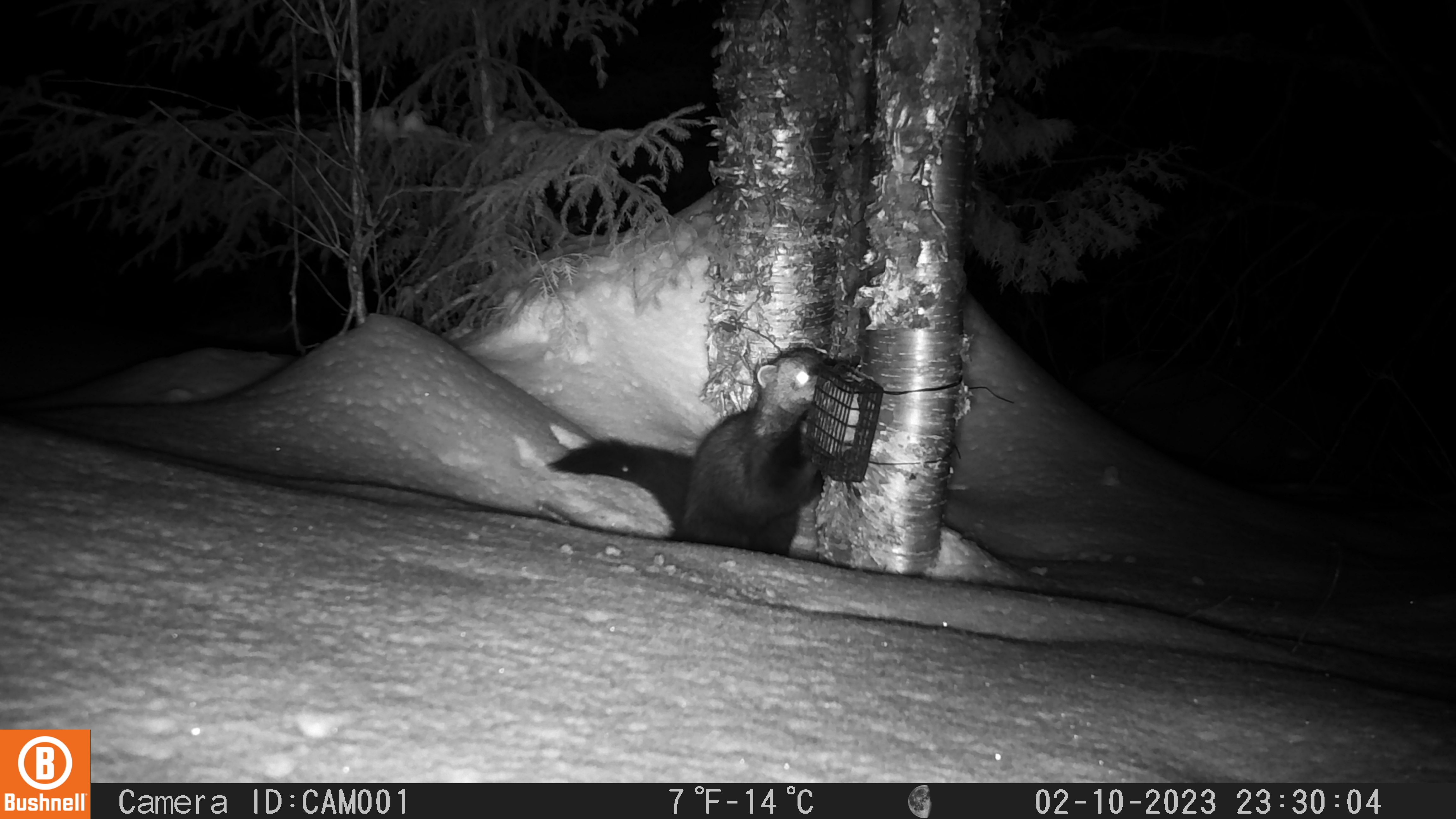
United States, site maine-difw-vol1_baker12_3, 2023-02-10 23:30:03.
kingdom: Animalia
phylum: Chordata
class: Mammalia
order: Carnivora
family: Mustelidae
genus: Pekania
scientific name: Pekania pennanti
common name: fisher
Fisher (Pekania pennanti).